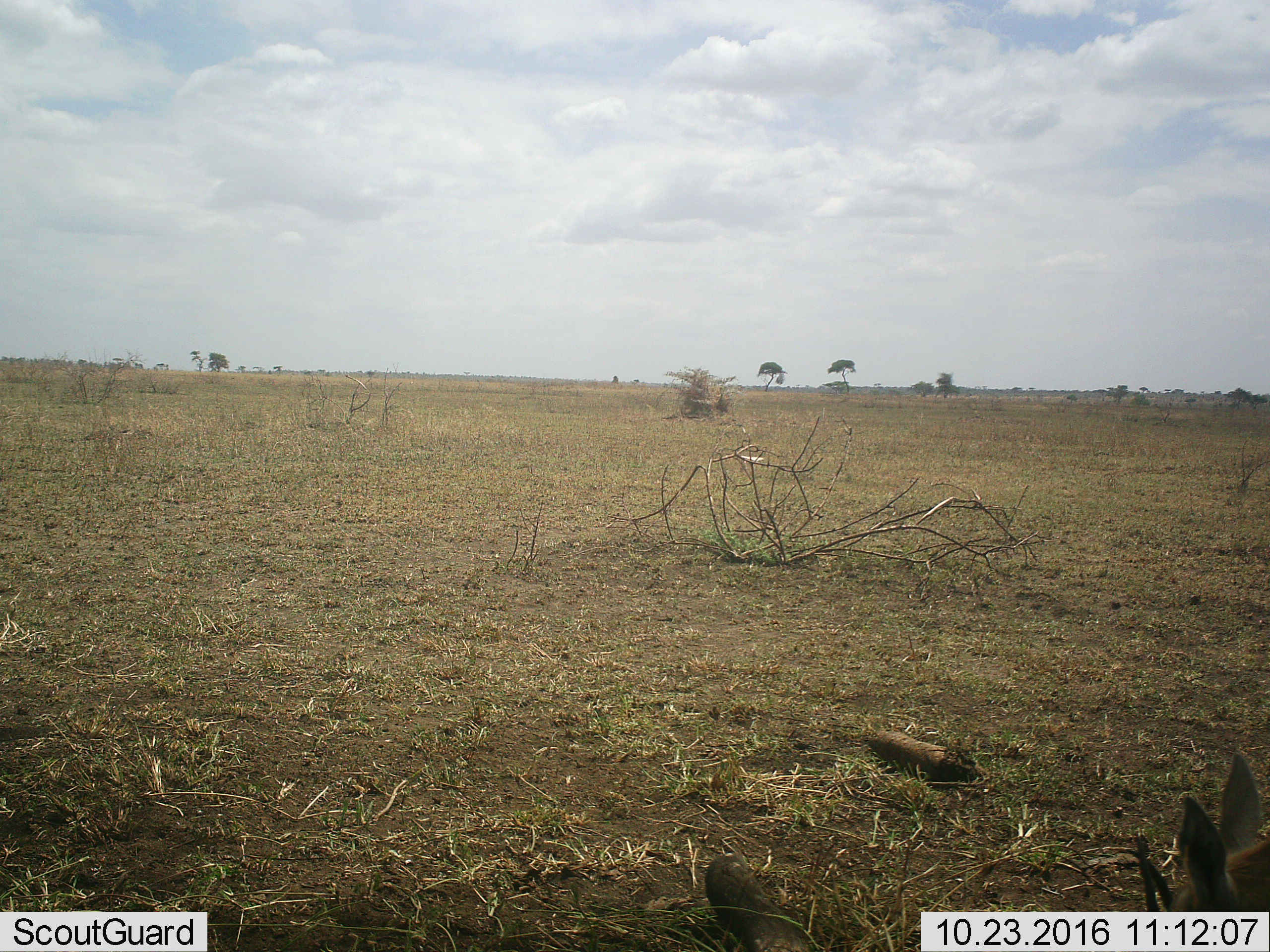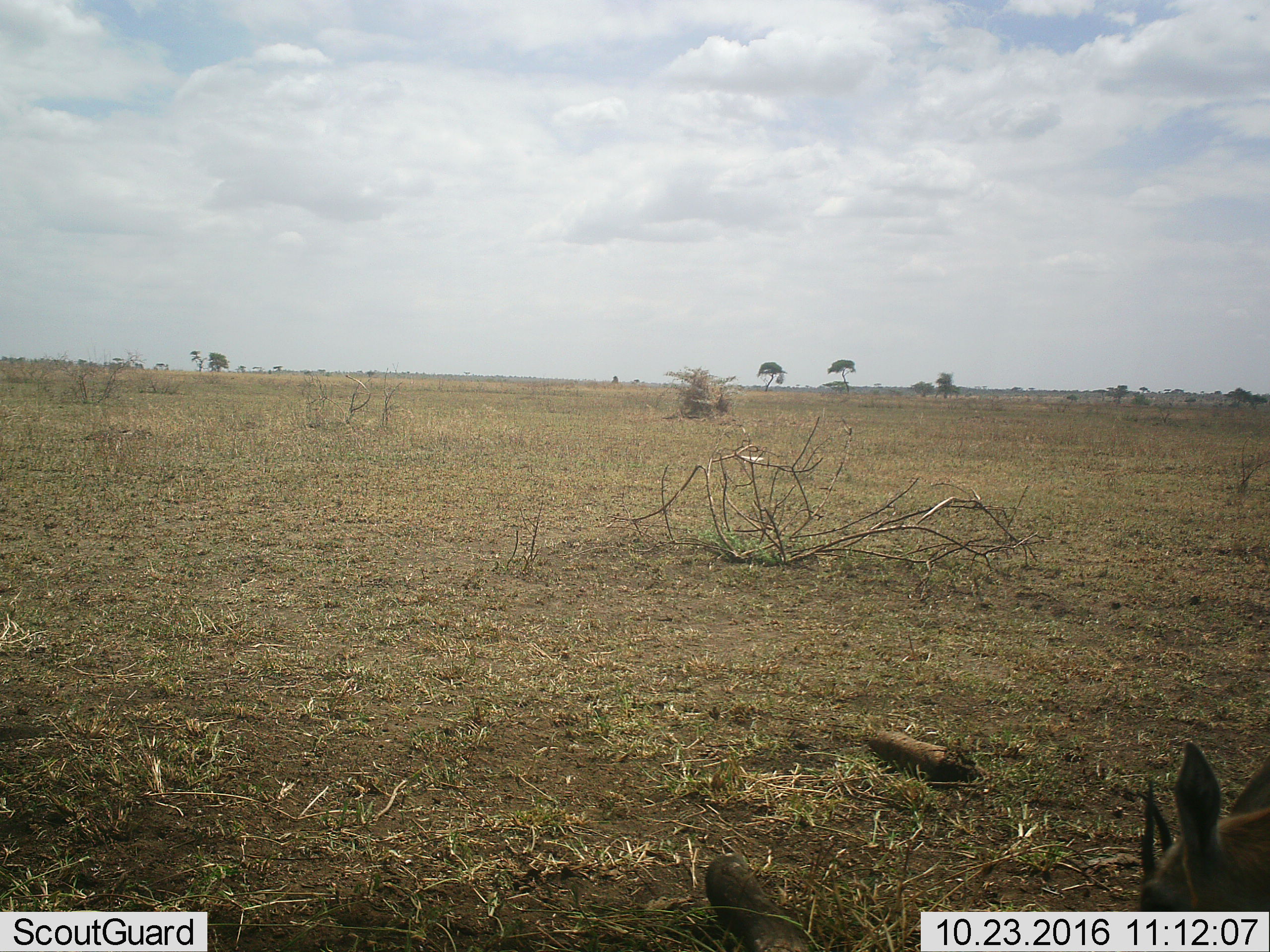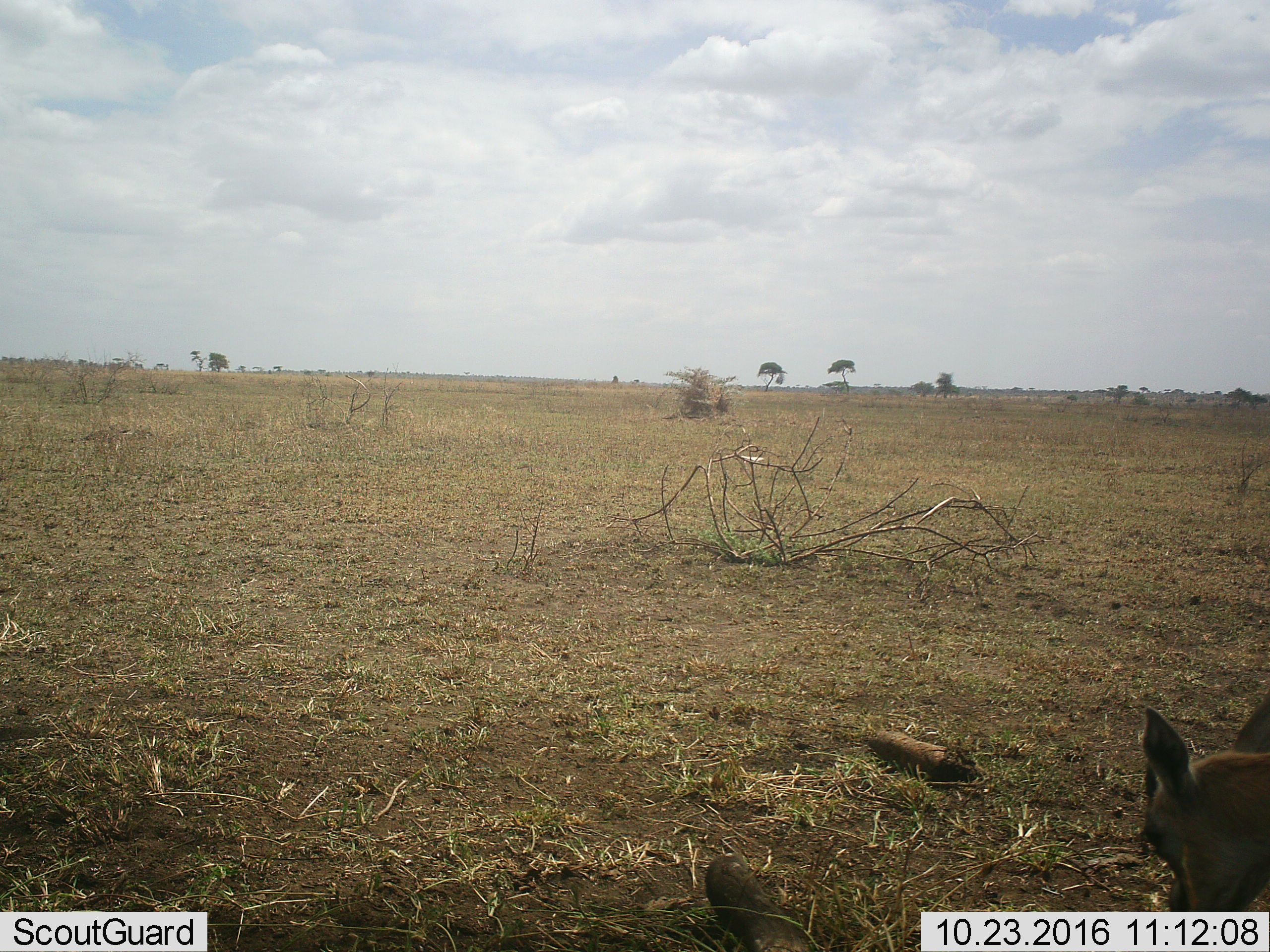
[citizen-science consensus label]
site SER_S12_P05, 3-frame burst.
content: unidentified animal